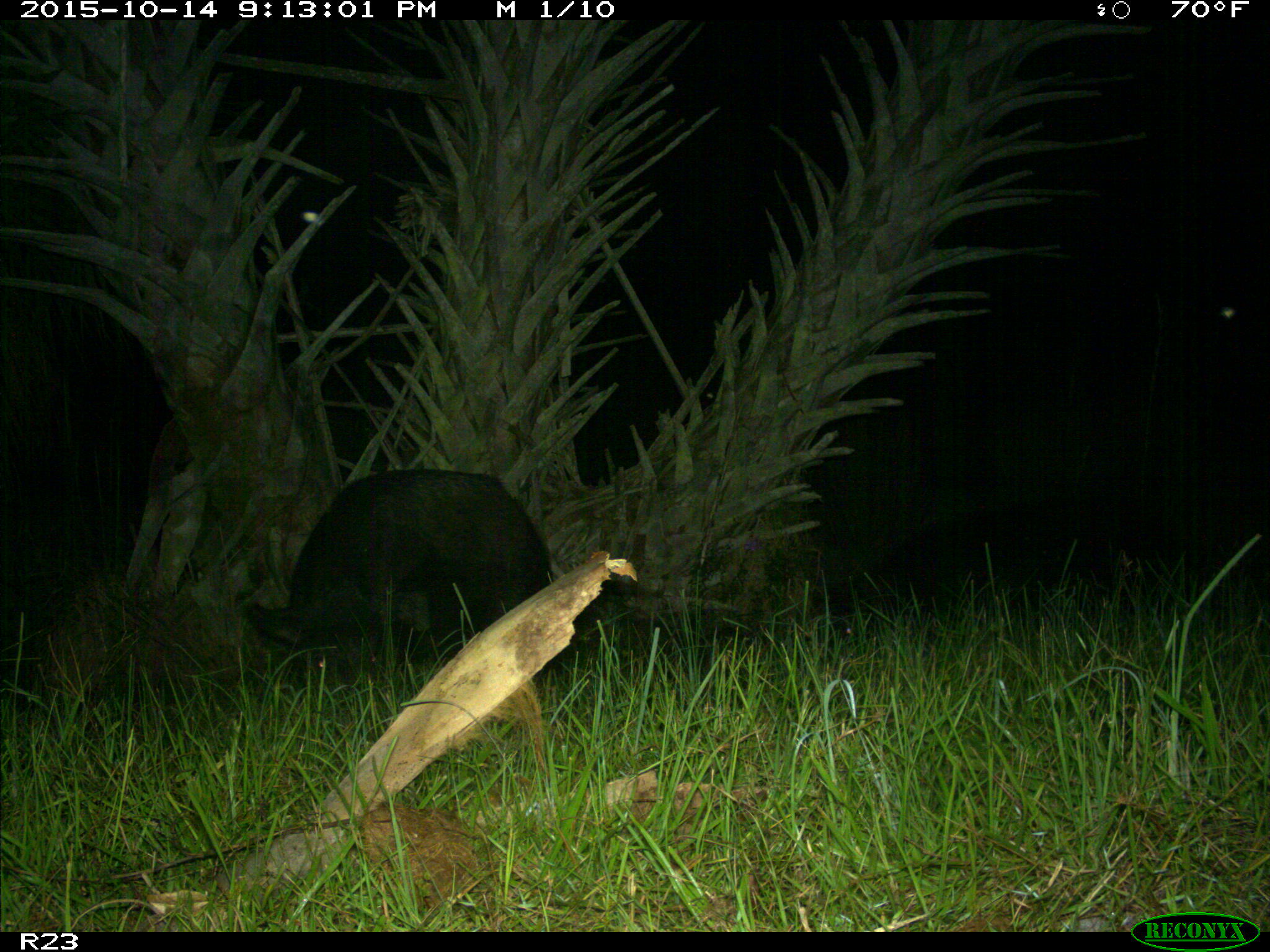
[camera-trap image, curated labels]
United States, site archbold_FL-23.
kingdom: Animalia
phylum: Chordata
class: Mammalia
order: Artiodactyla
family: Suidae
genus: Sus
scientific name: Sus scrofa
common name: wild boar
Sus scrofa (wild boar).